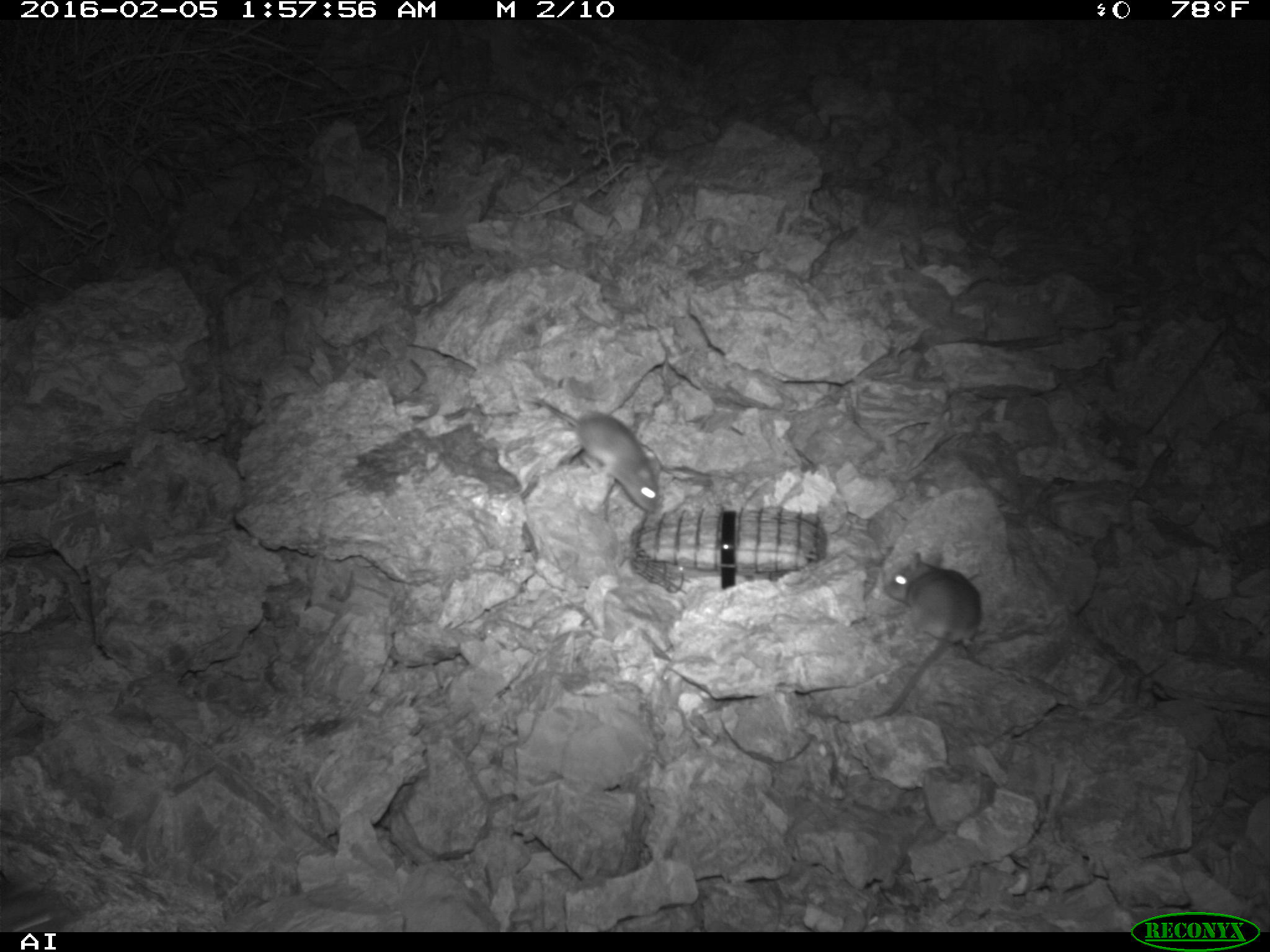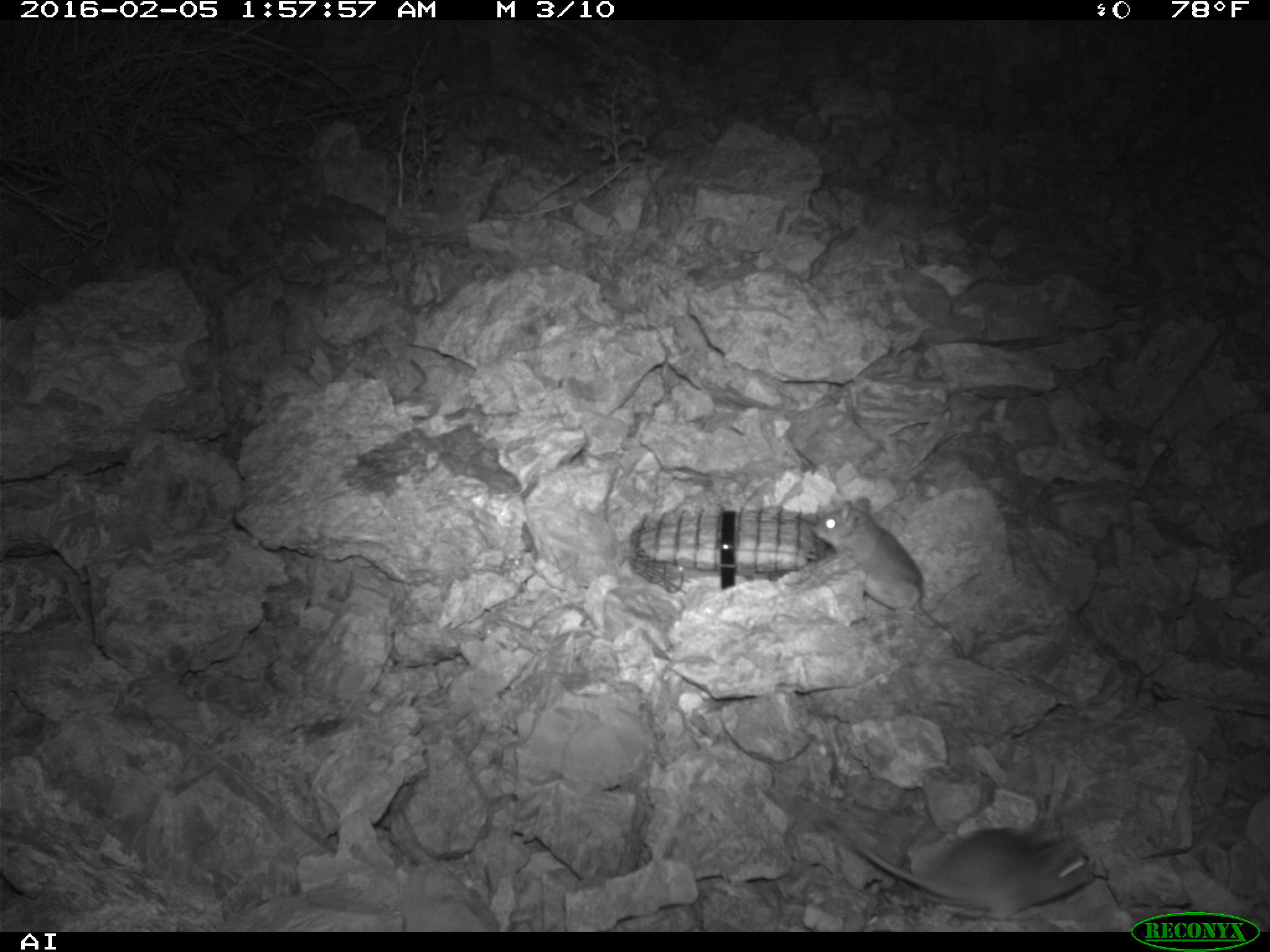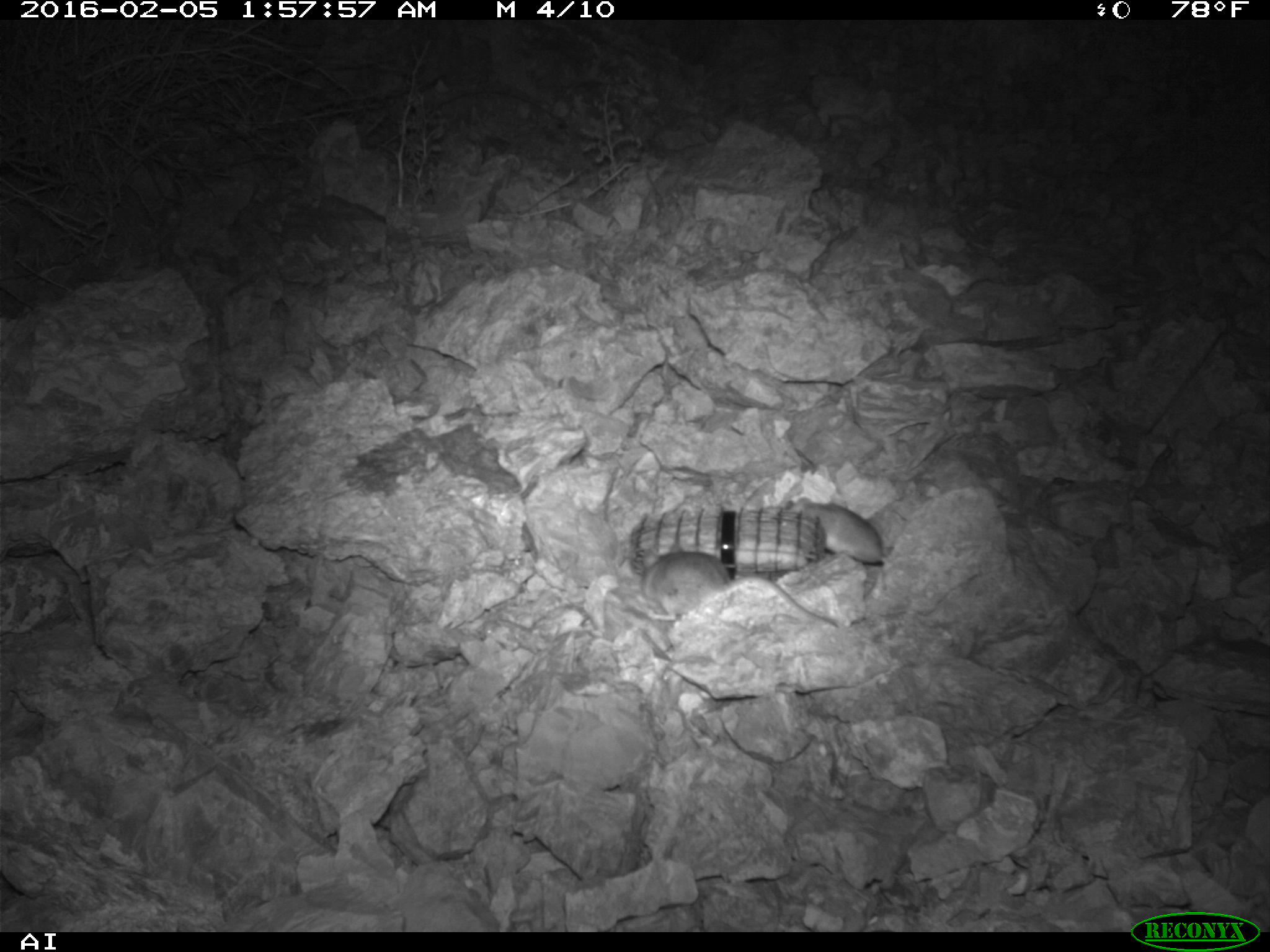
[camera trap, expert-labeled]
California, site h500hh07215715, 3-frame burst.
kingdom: Animalia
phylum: Chordata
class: Mammalia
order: Rodentia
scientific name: Rodentia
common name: rodent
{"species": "rodent (Rodentia)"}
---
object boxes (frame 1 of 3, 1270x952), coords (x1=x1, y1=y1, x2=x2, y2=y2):
rodent: (x1=862, y1=550, x2=980, y2=721); (x1=528, y1=397, x2=660, y2=515)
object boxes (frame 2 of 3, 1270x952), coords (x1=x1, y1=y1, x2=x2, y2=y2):
rodent: (x1=851, y1=819, x2=1093, y2=919); (x1=812, y1=495, x2=964, y2=654)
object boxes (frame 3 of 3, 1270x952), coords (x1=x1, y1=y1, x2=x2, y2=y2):
rodent: (x1=639, y1=542, x2=838, y2=628); (x1=794, y1=494, x2=890, y2=573)